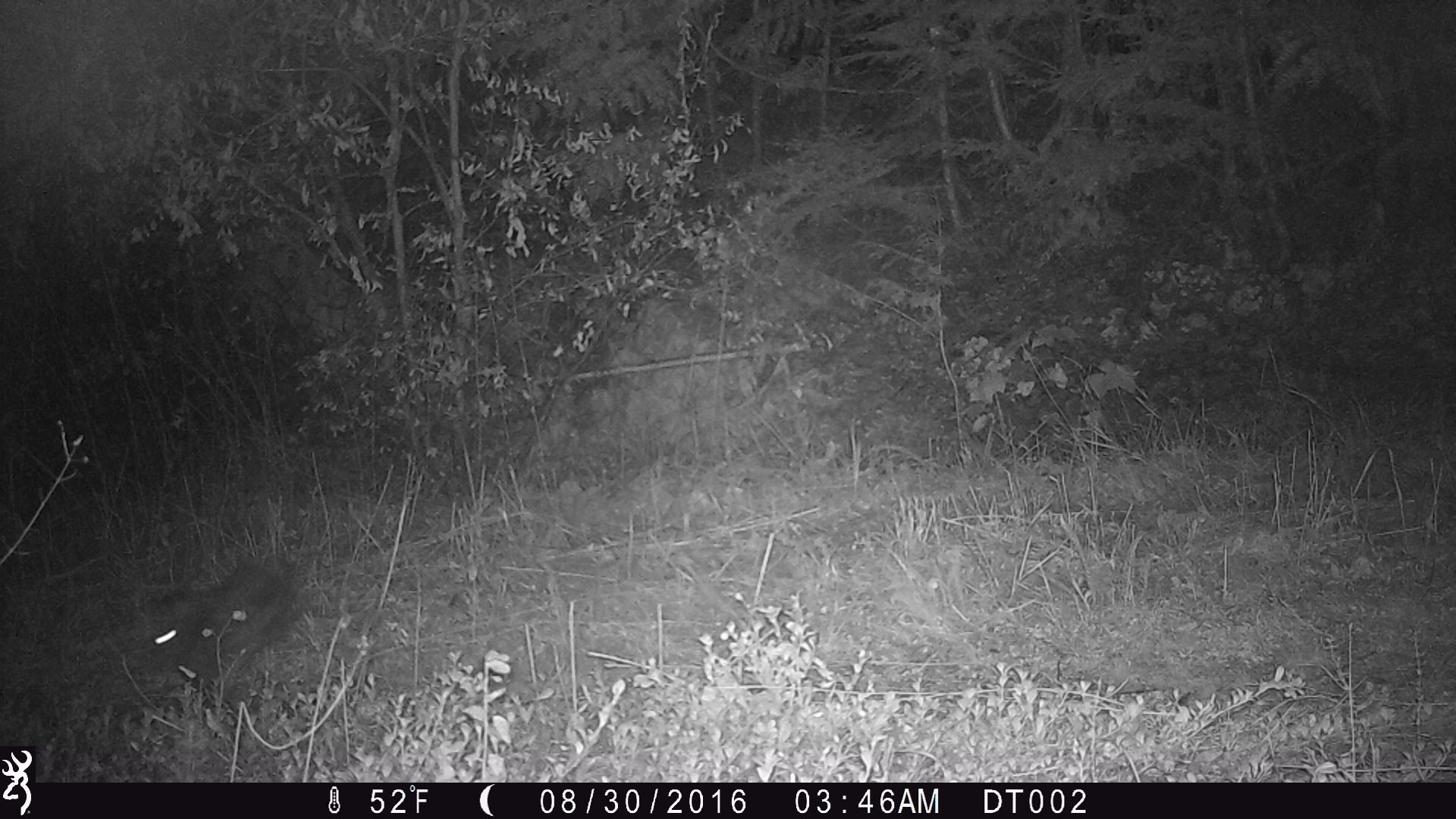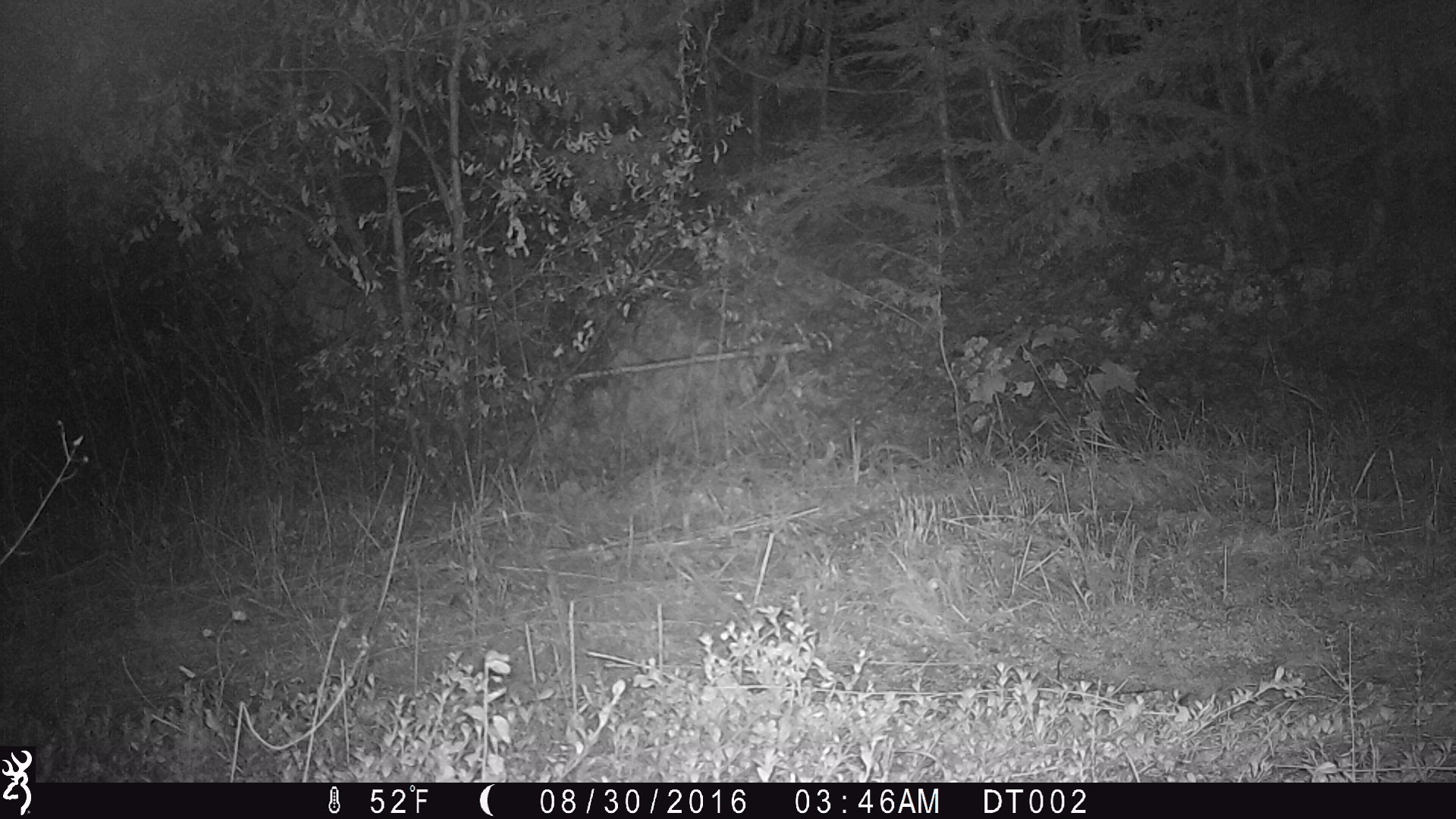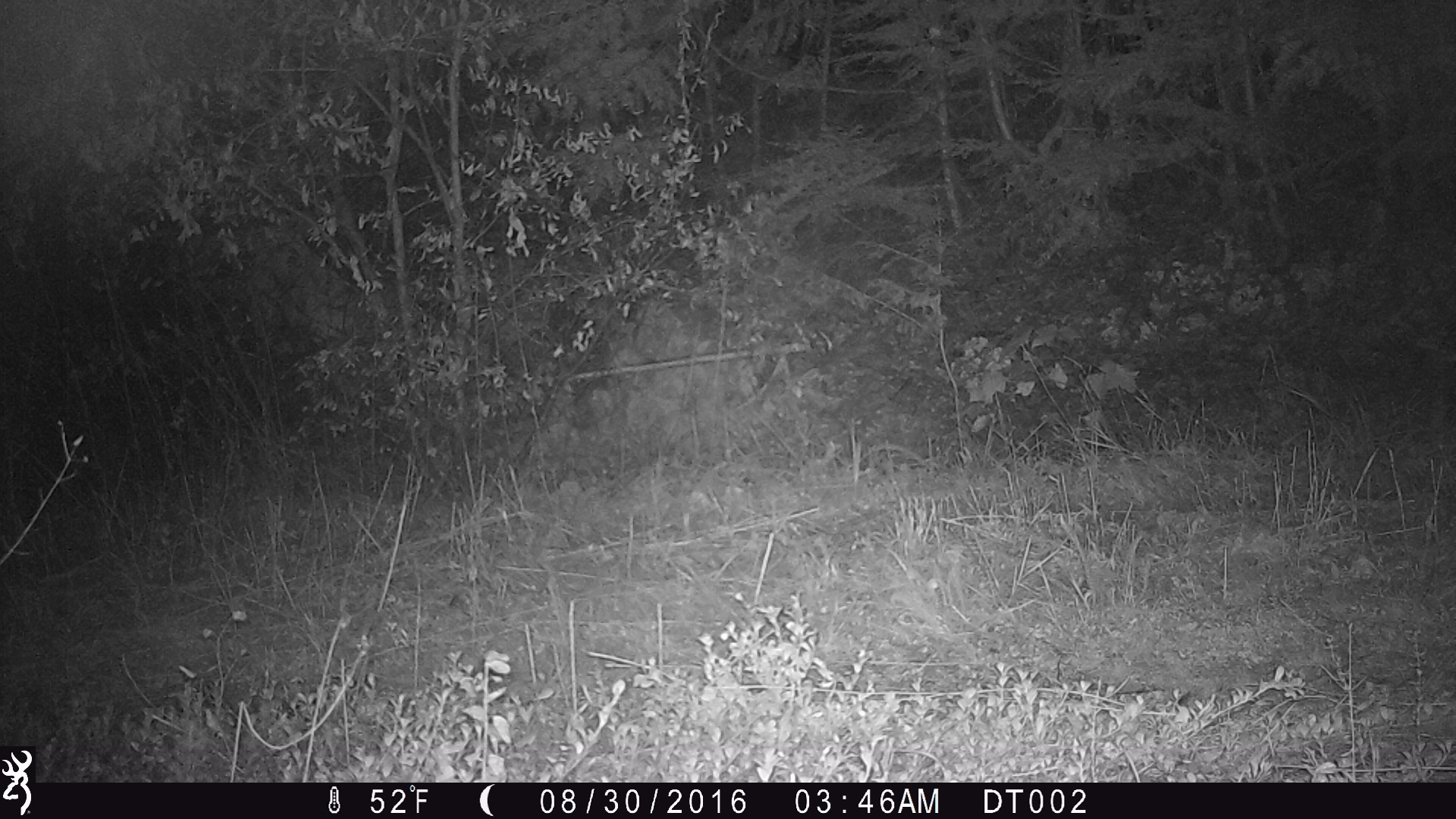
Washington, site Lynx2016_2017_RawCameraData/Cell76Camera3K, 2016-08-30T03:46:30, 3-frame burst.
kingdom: Animalia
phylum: Chordata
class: Mammalia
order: Lagomorpha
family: Leporidae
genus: Lepus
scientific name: Lepus americanus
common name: snowshoe hare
Lepus americanus (snowshoe hare). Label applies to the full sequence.